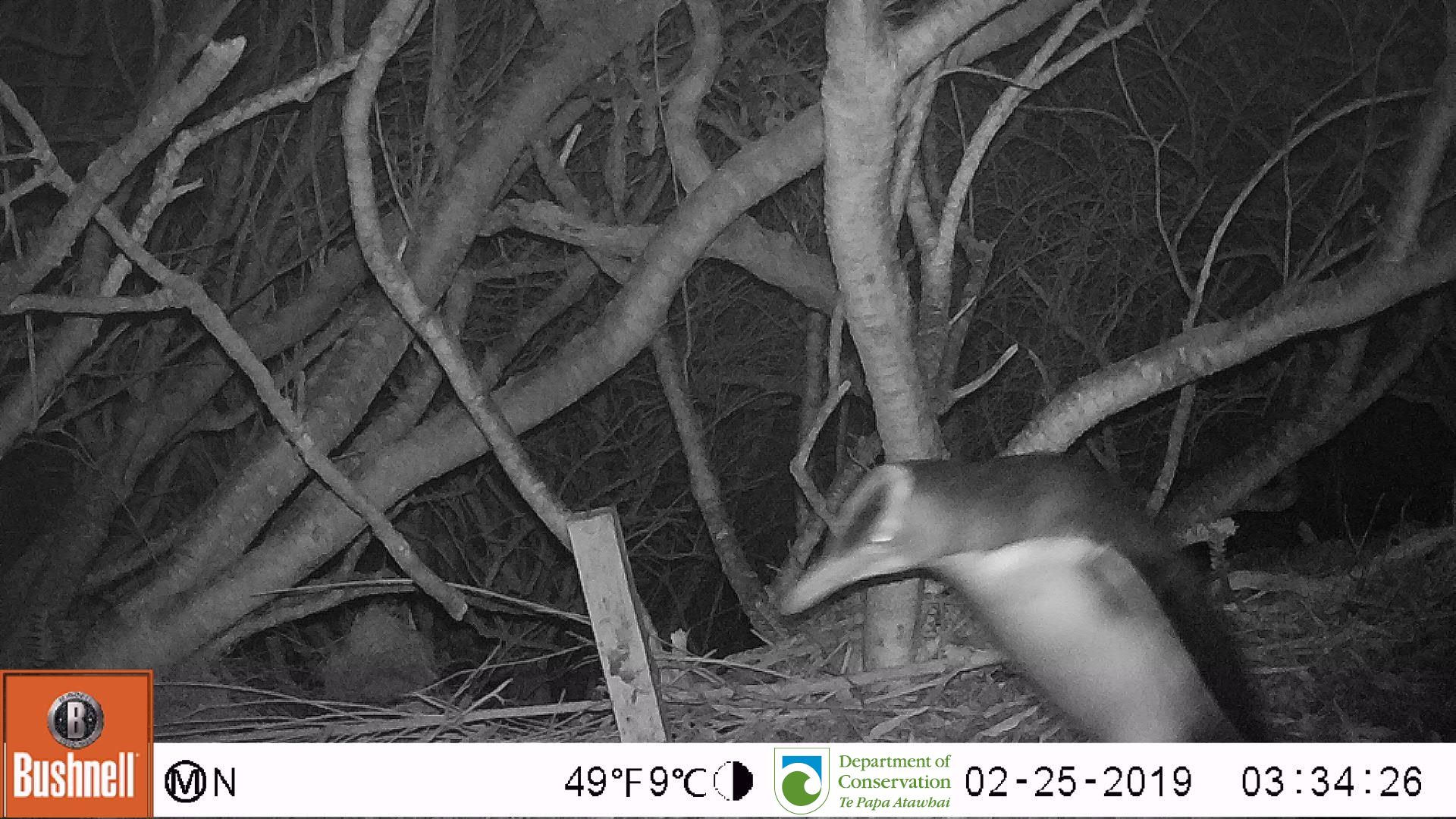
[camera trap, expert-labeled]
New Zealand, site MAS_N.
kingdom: Animalia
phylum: Chordata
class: Aves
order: Sphenisciformes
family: Spheniscidae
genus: Megadyptes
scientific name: Megadyptes antipodes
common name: yellow-eyed penguin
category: yellow eyed penguin